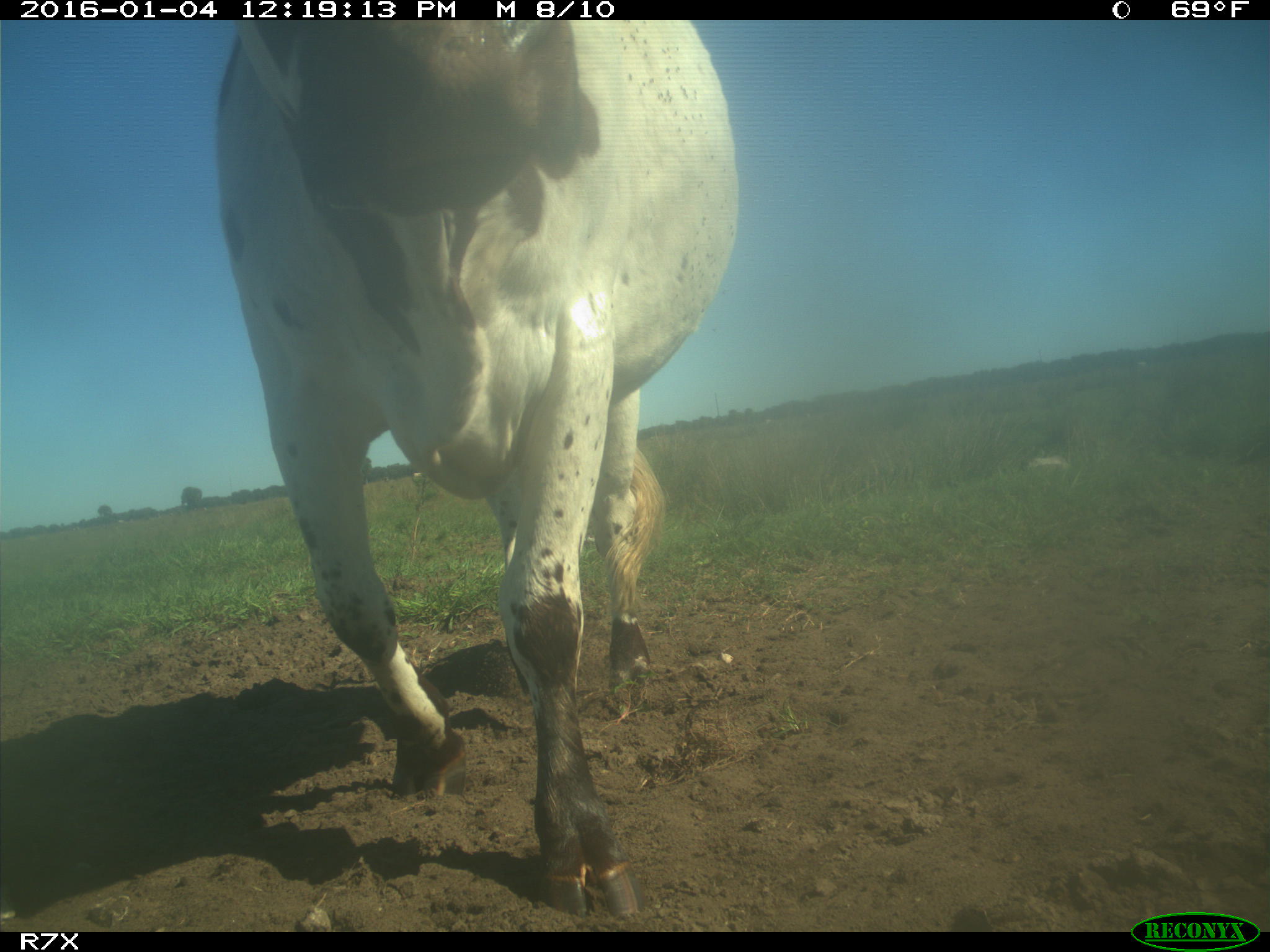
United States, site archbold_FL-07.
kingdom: Animalia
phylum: Chordata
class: Mammalia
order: Artiodactyla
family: Bovidae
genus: Bos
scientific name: Bos taurus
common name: domestic cow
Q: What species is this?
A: Bos taurus (domestic cow).